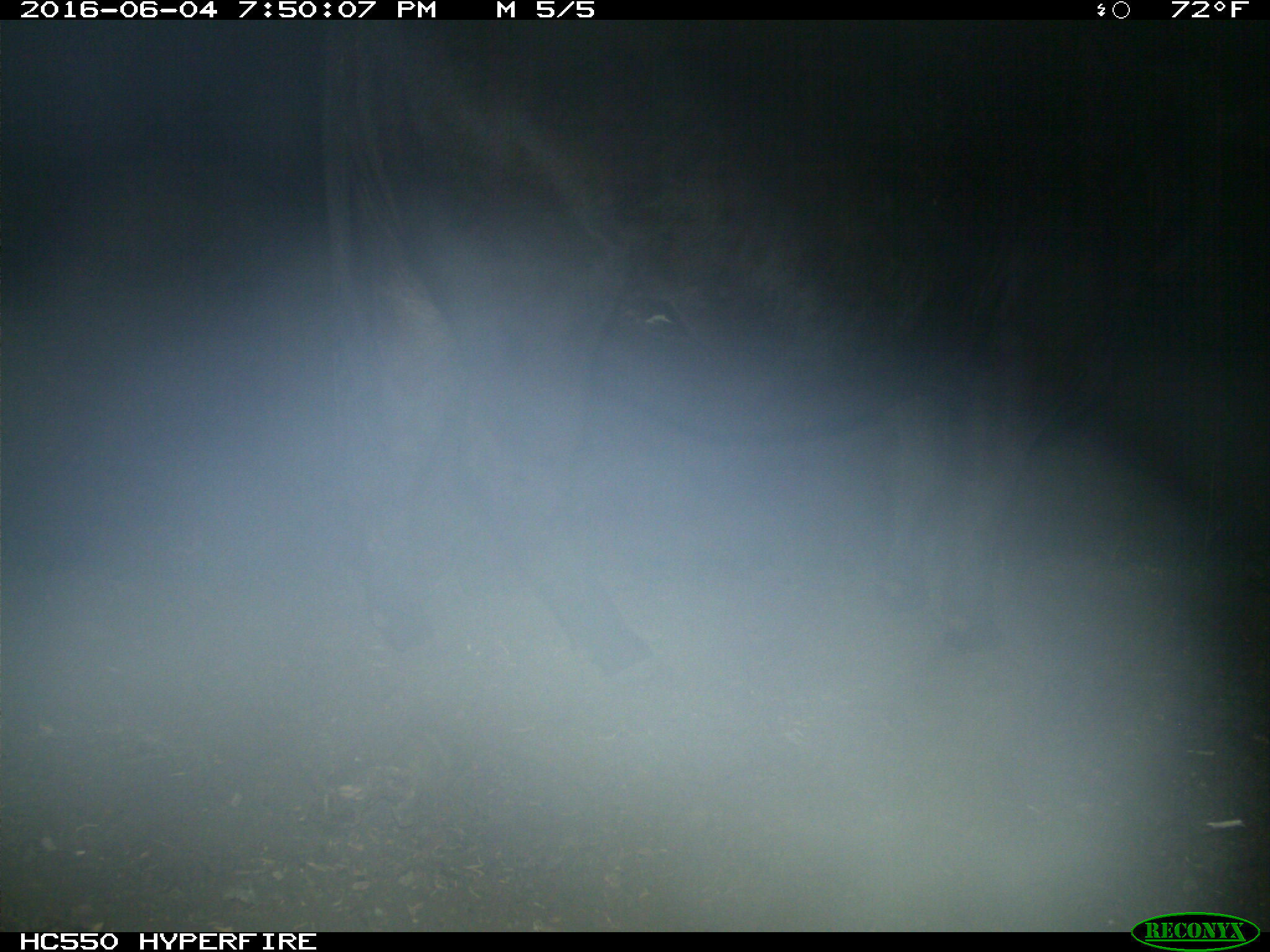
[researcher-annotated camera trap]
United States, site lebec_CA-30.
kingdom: Animalia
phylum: Chordata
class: Mammalia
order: Artiodactyla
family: Bovidae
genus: Bos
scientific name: Bos taurus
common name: domestic cow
Bos taurus (domestic cow).